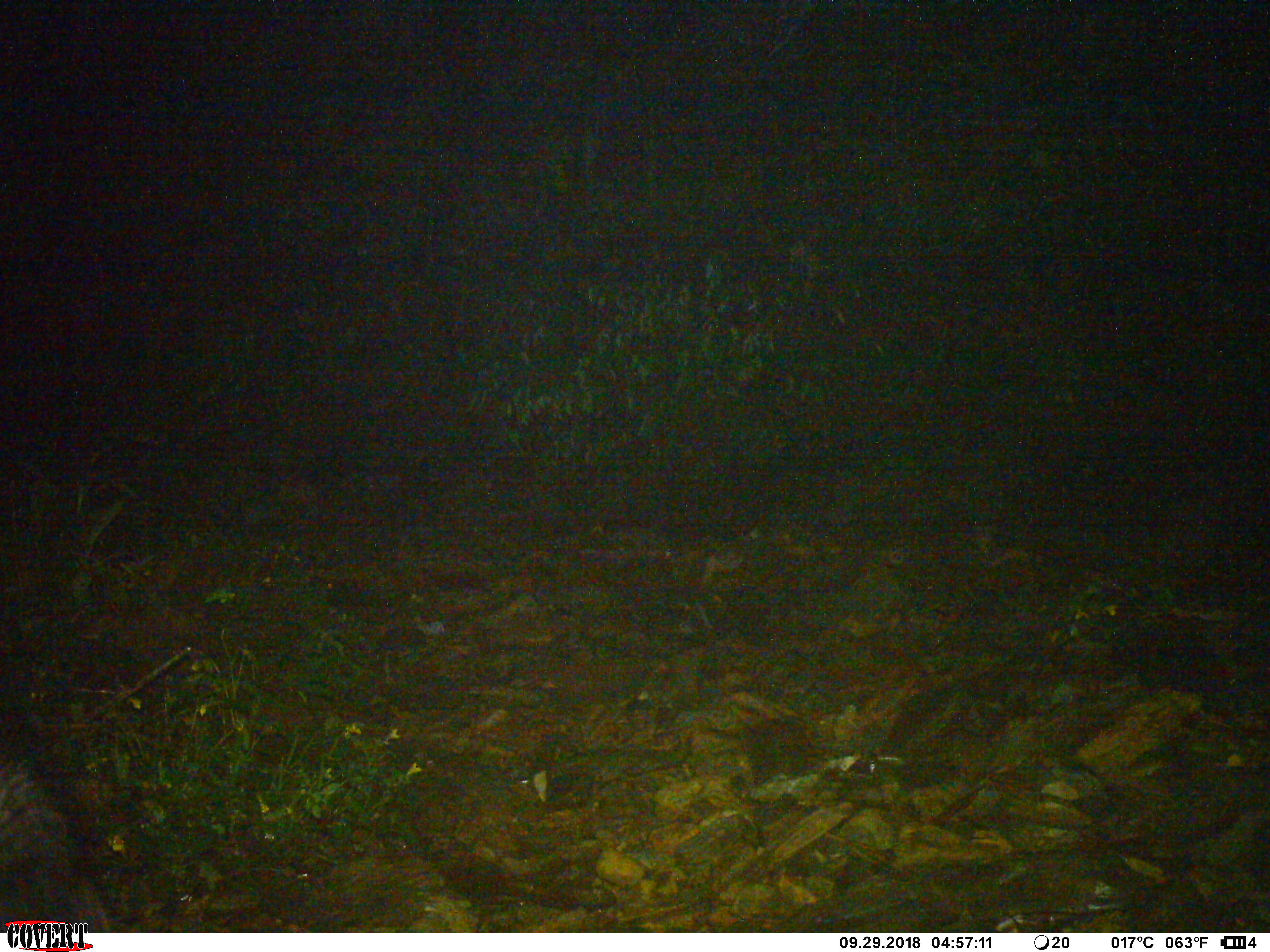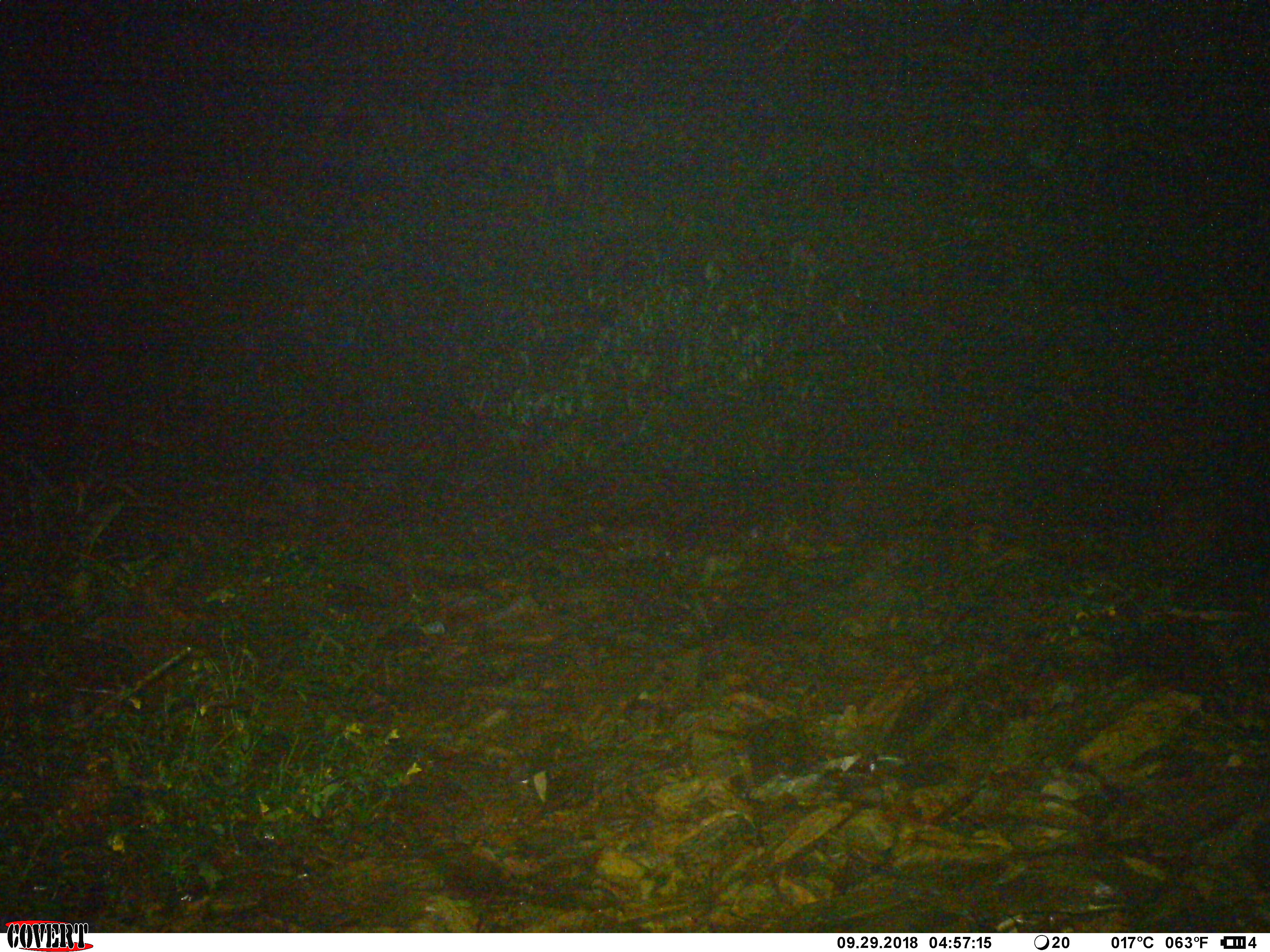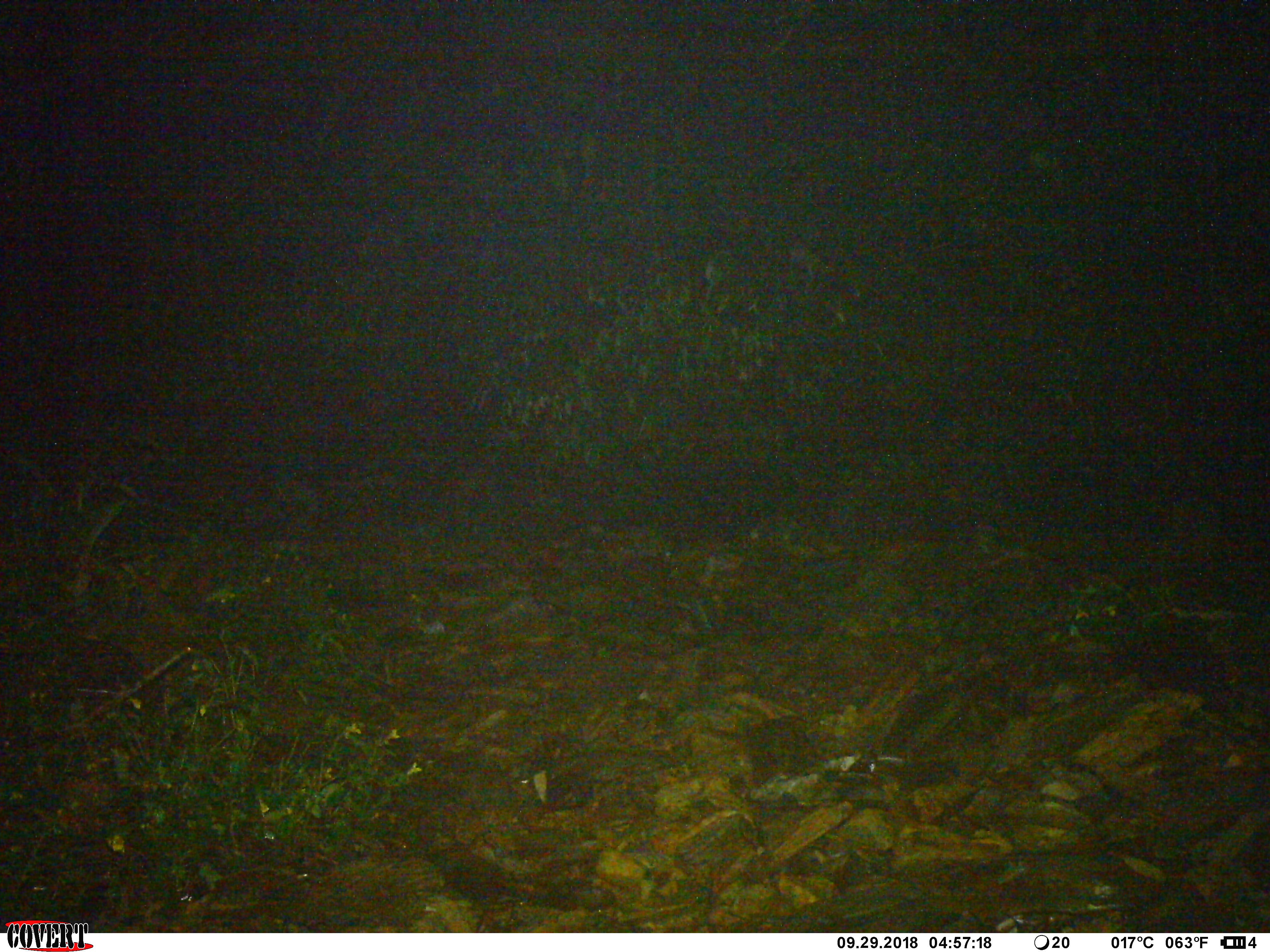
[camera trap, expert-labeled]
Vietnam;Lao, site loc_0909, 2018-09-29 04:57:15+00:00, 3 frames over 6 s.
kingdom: Animalia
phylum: Chordata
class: Mammalia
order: Artiodactyla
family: Bovidae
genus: Capricornis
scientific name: Capricornis sumatraensis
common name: chinese serow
Chinese serow (Capricornis sumatraensis). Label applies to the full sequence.